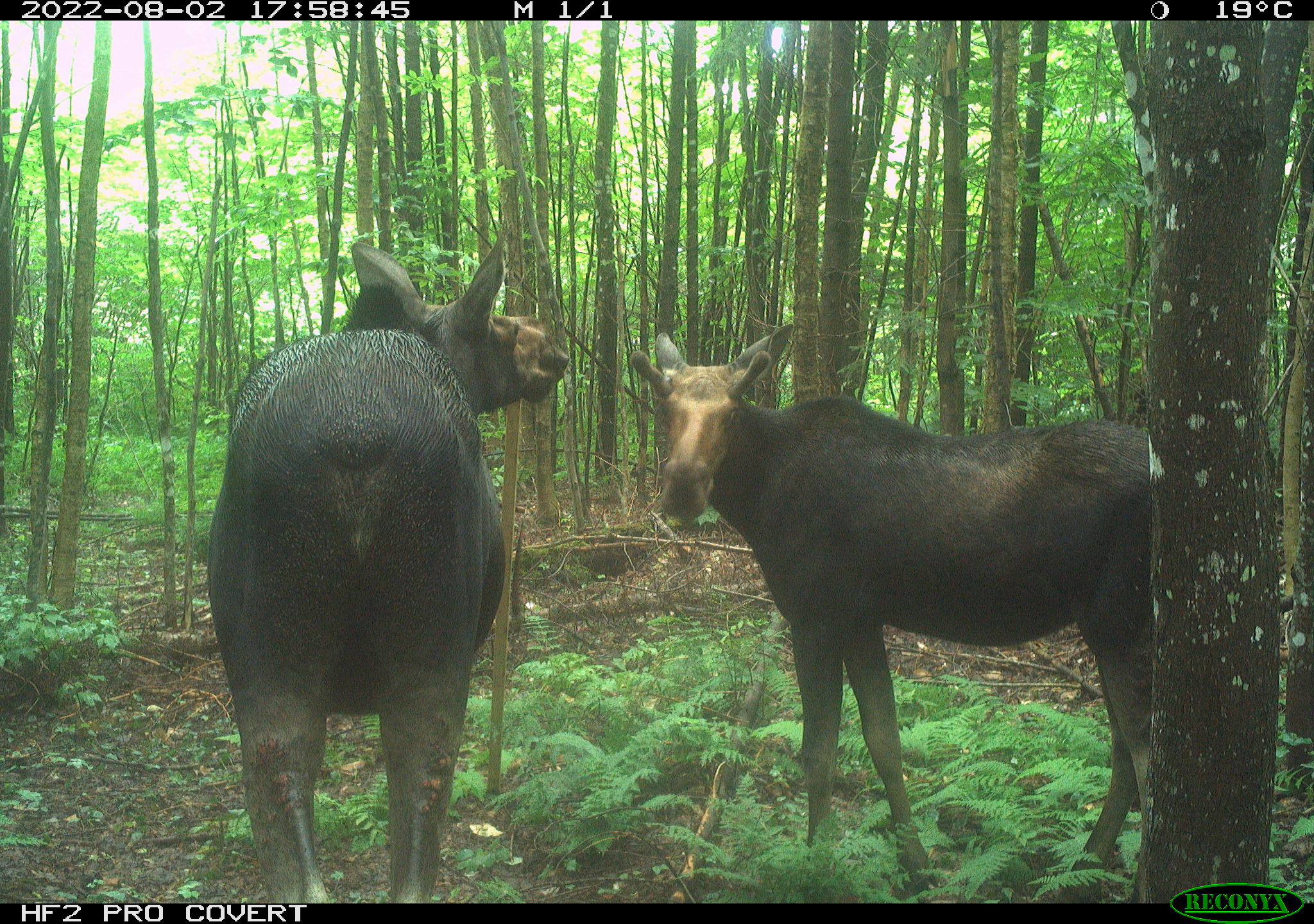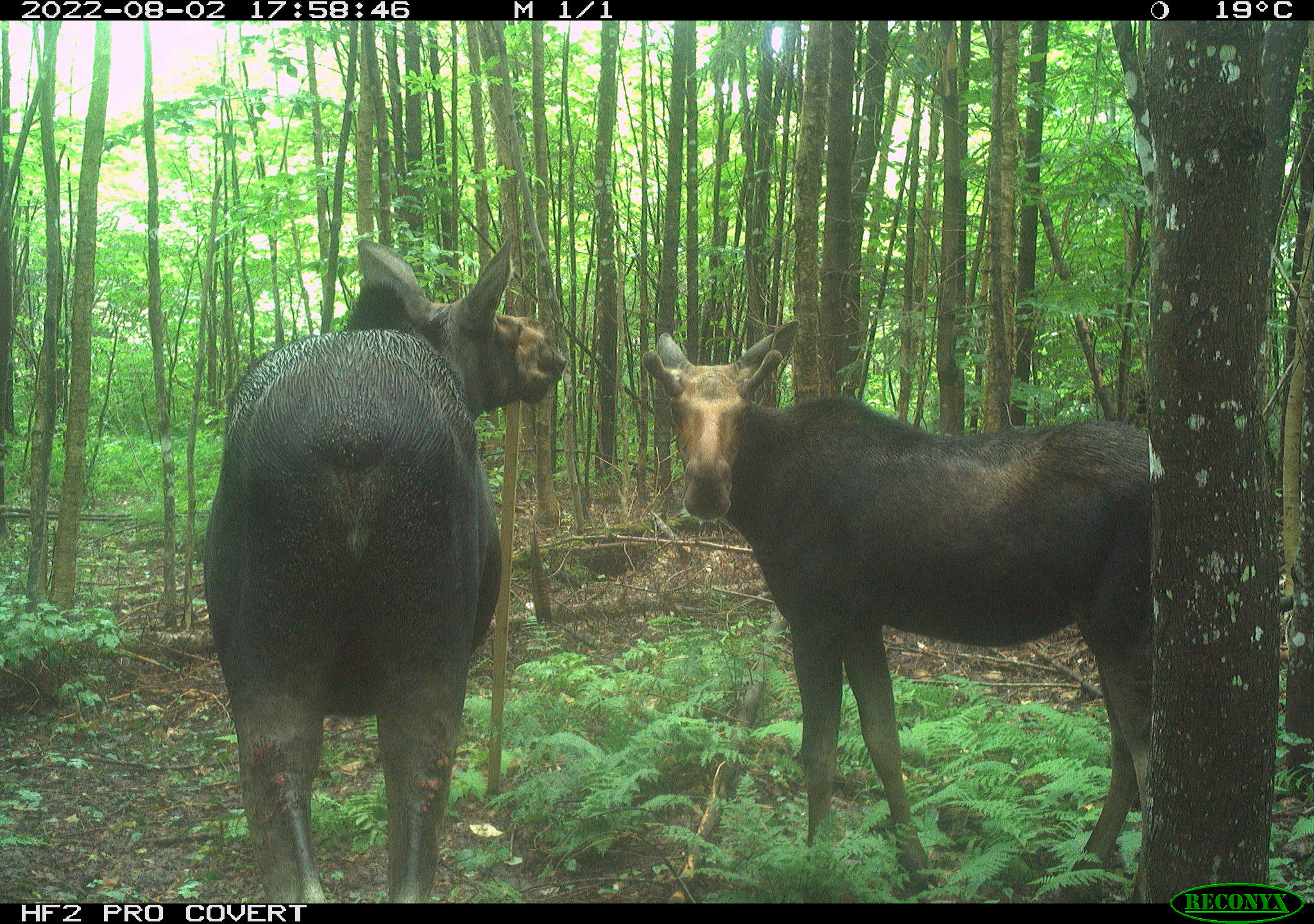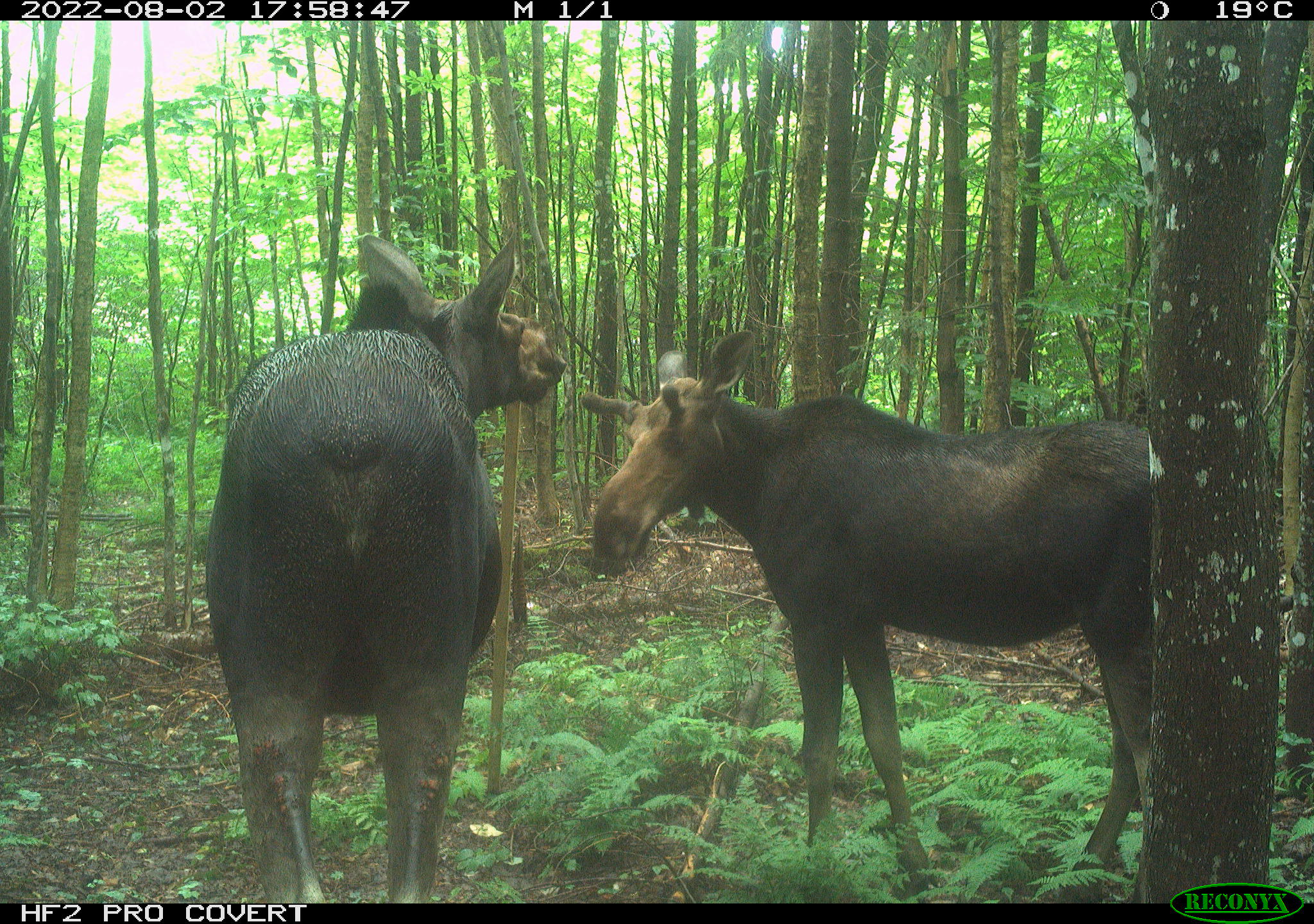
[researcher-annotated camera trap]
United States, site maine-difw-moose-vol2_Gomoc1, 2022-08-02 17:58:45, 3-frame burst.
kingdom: Animalia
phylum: Chordata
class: Mammalia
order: Artiodactyla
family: Cervidae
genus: Alces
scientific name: Alces alces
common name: moose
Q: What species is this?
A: Moose (Alces alces).